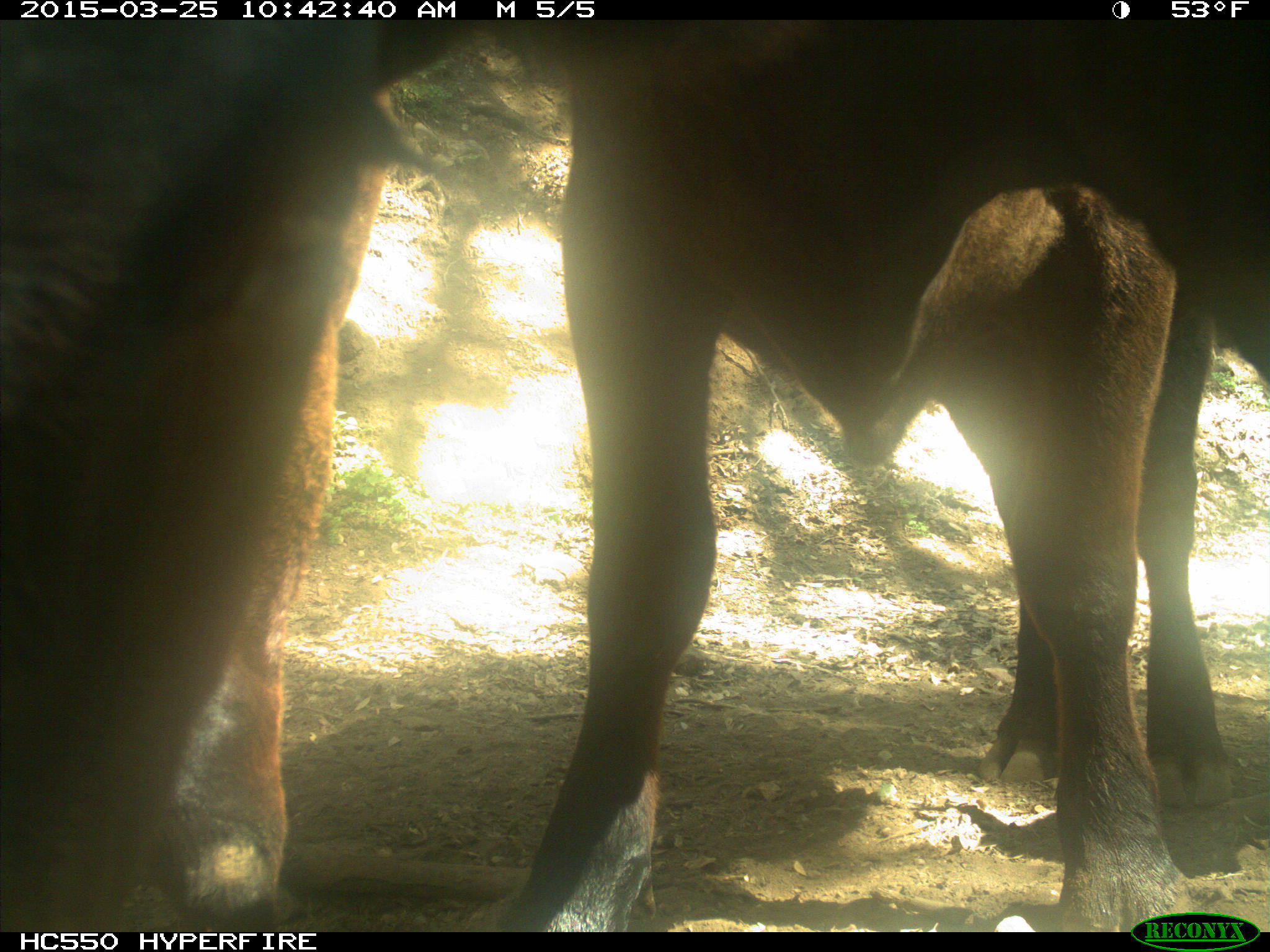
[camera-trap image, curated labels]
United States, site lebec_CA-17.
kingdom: Animalia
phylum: Chordata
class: Mammalia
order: Artiodactyla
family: Bovidae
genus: Bos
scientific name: Bos taurus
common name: domestic cow